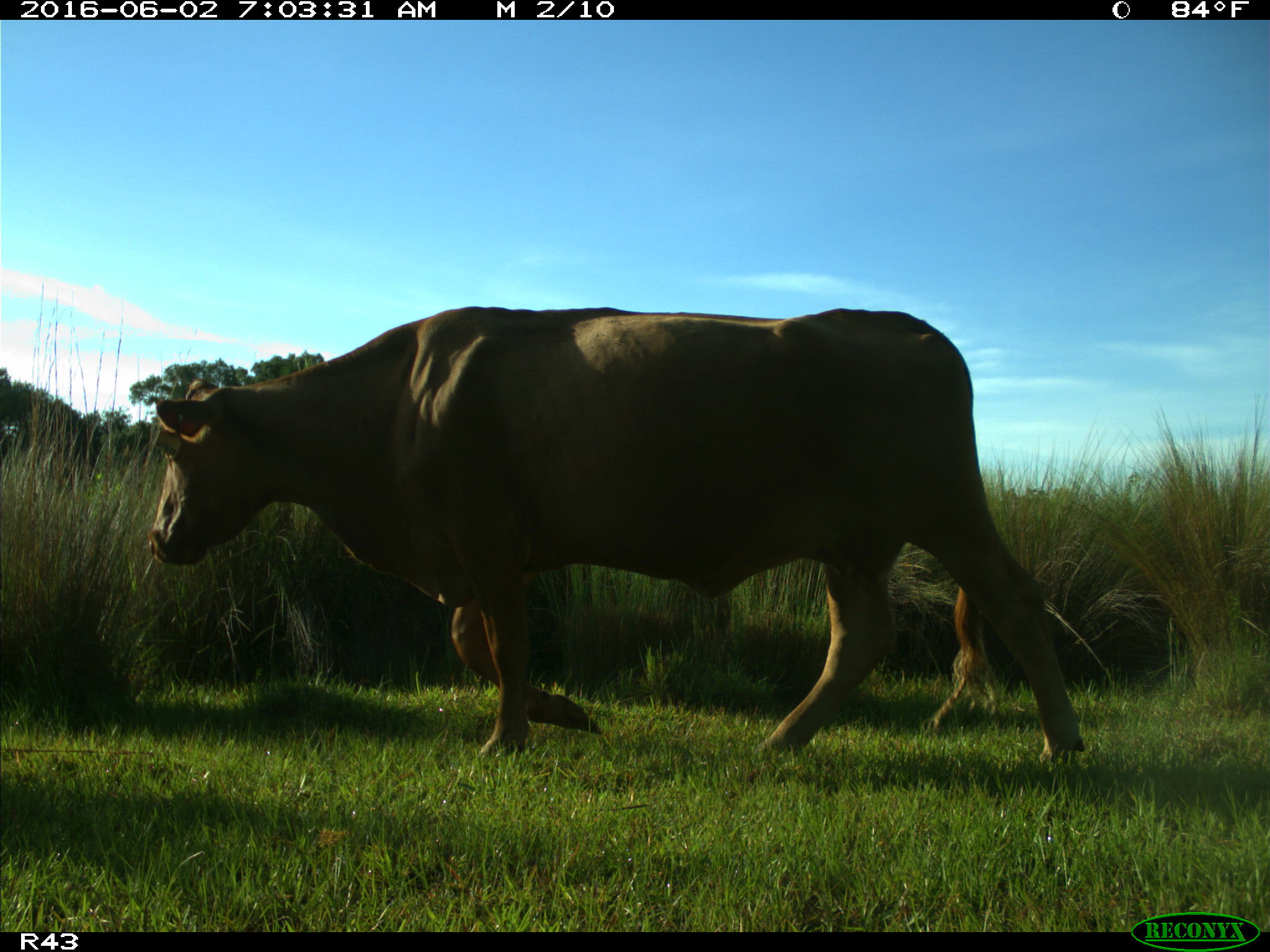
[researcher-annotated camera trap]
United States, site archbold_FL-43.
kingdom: Animalia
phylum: Chordata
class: Mammalia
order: Artiodactyla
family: Bovidae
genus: Bos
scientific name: Bos taurus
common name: domestic cow